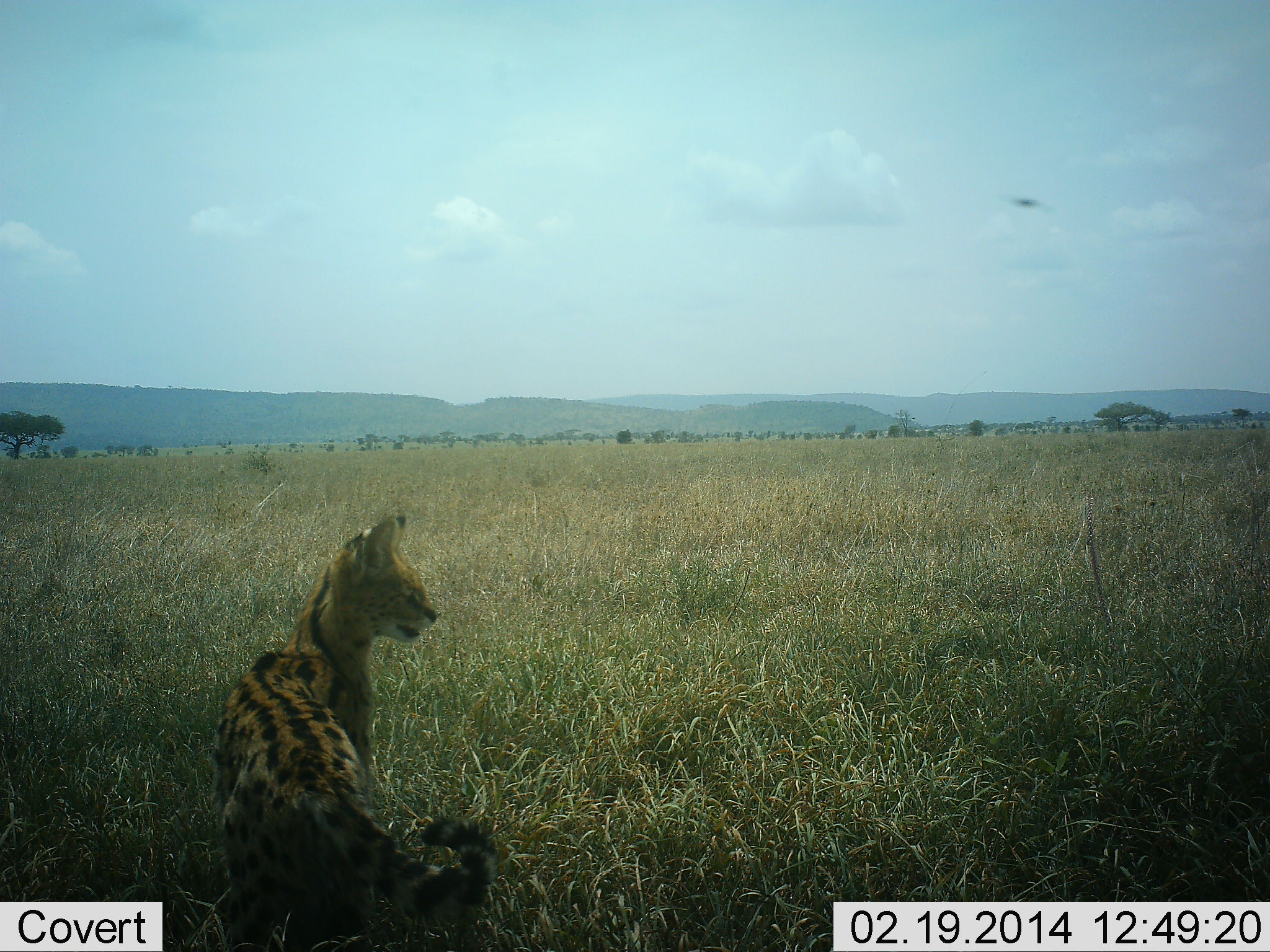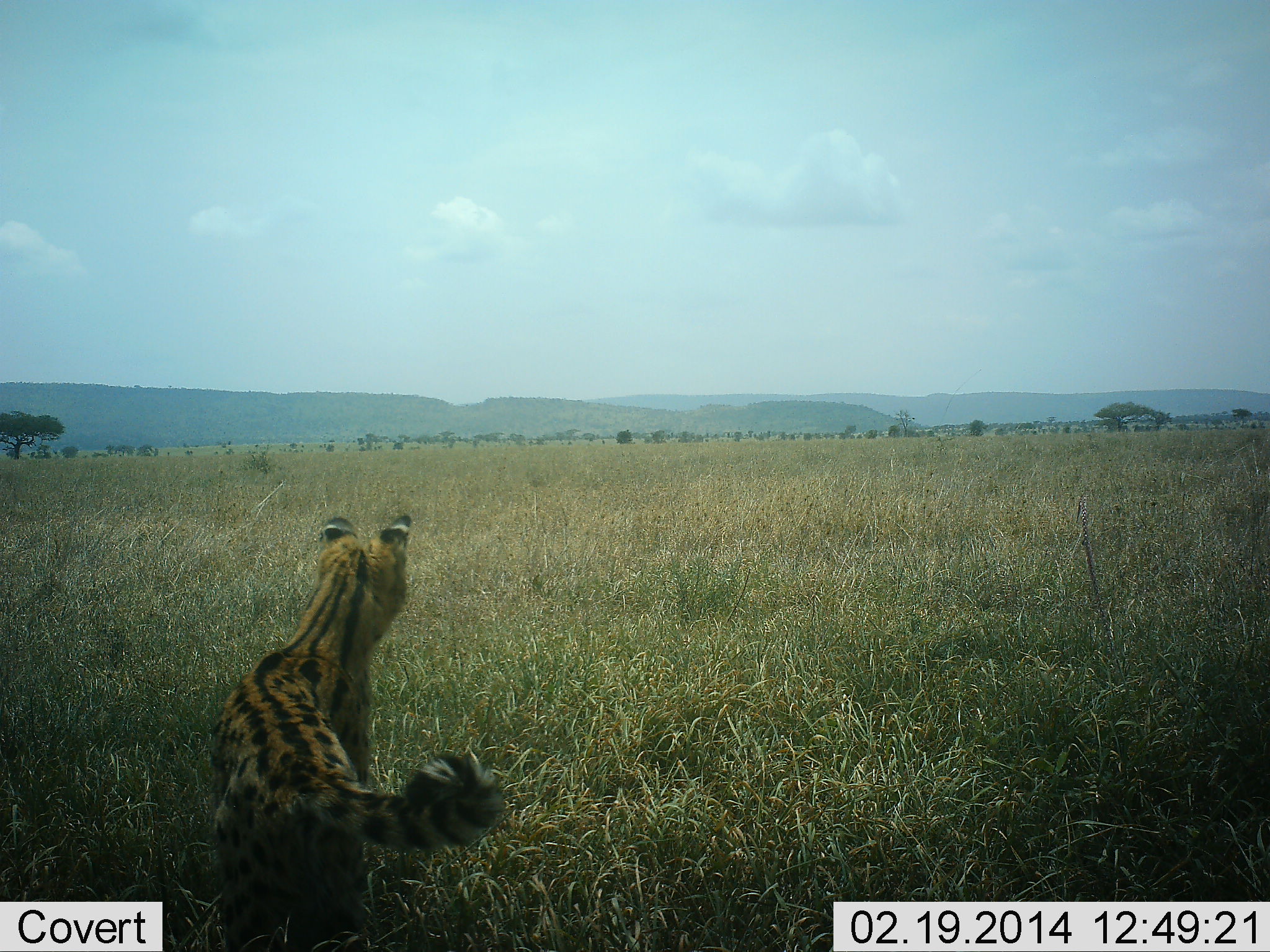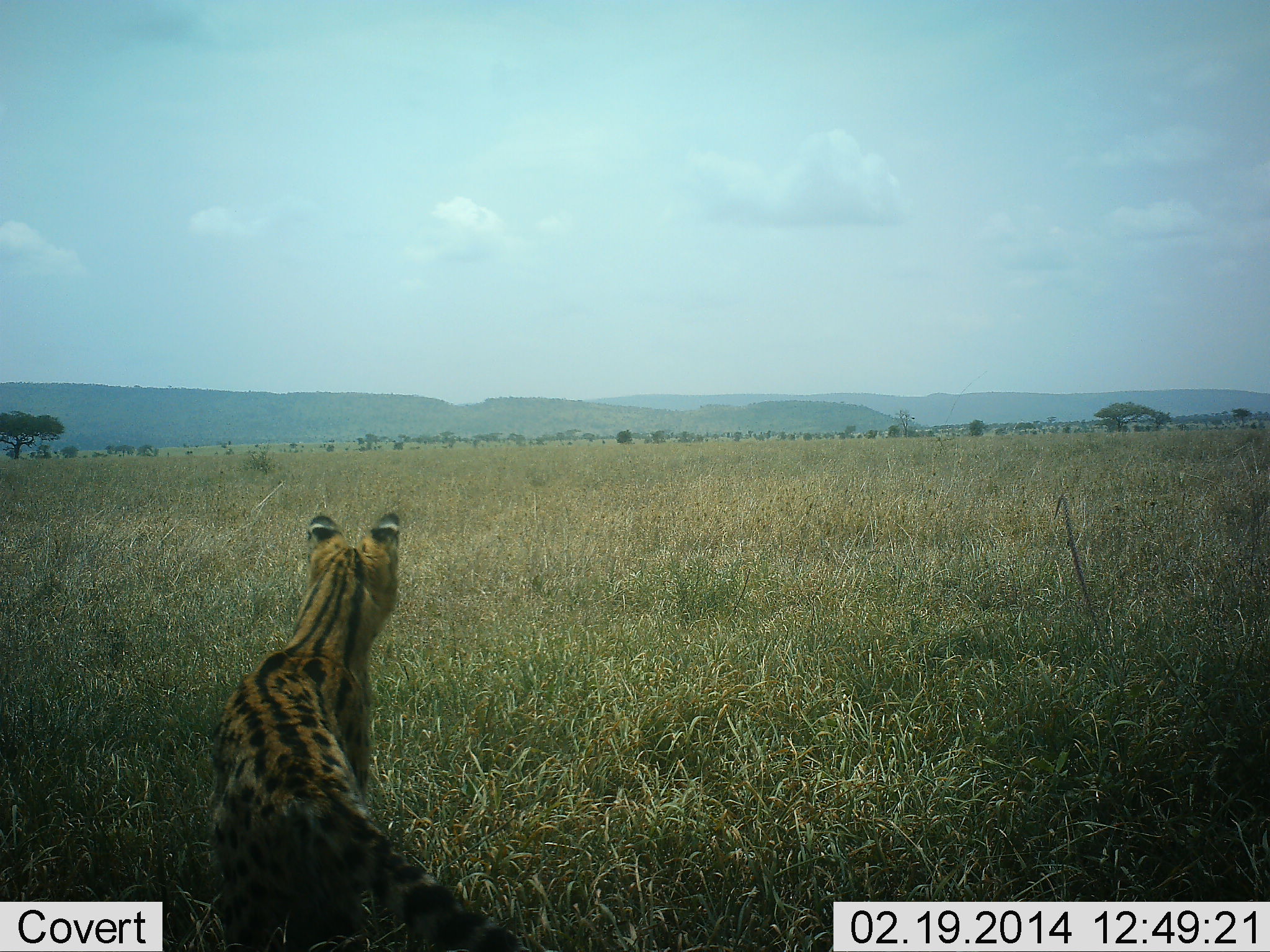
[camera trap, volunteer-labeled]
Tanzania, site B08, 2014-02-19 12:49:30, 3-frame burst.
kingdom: Animalia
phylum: Chordata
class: Mammalia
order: Carnivora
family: Felidae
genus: Leptailurus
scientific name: Leptailurus serval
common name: serval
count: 1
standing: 90%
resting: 20%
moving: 20%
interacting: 0%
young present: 0%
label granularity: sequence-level